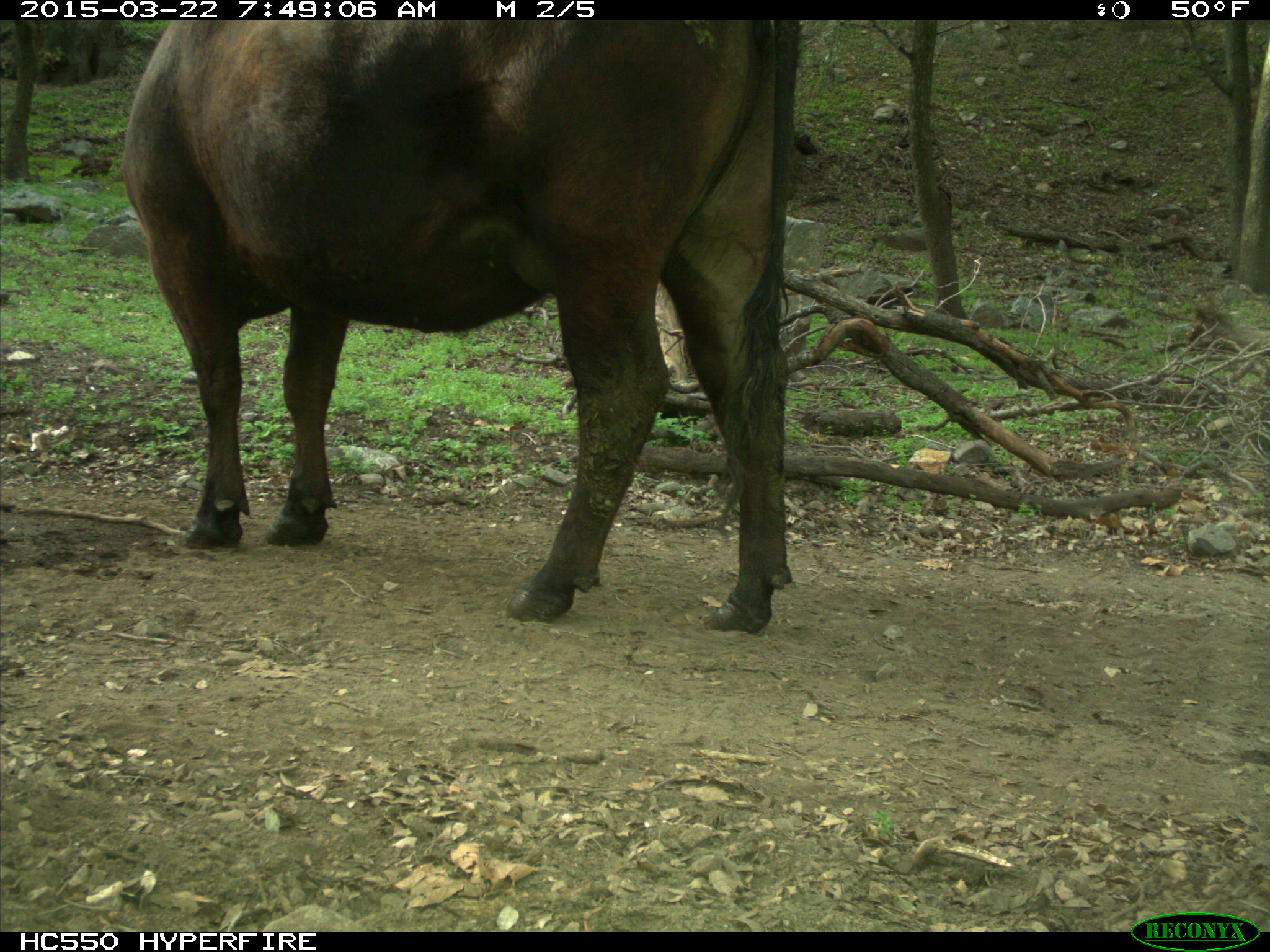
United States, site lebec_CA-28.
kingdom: Animalia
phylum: Chordata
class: Mammalia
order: Artiodactyla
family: Bovidae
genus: Bos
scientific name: Bos taurus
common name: domestic cow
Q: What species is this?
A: Bos taurus (domestic cow).